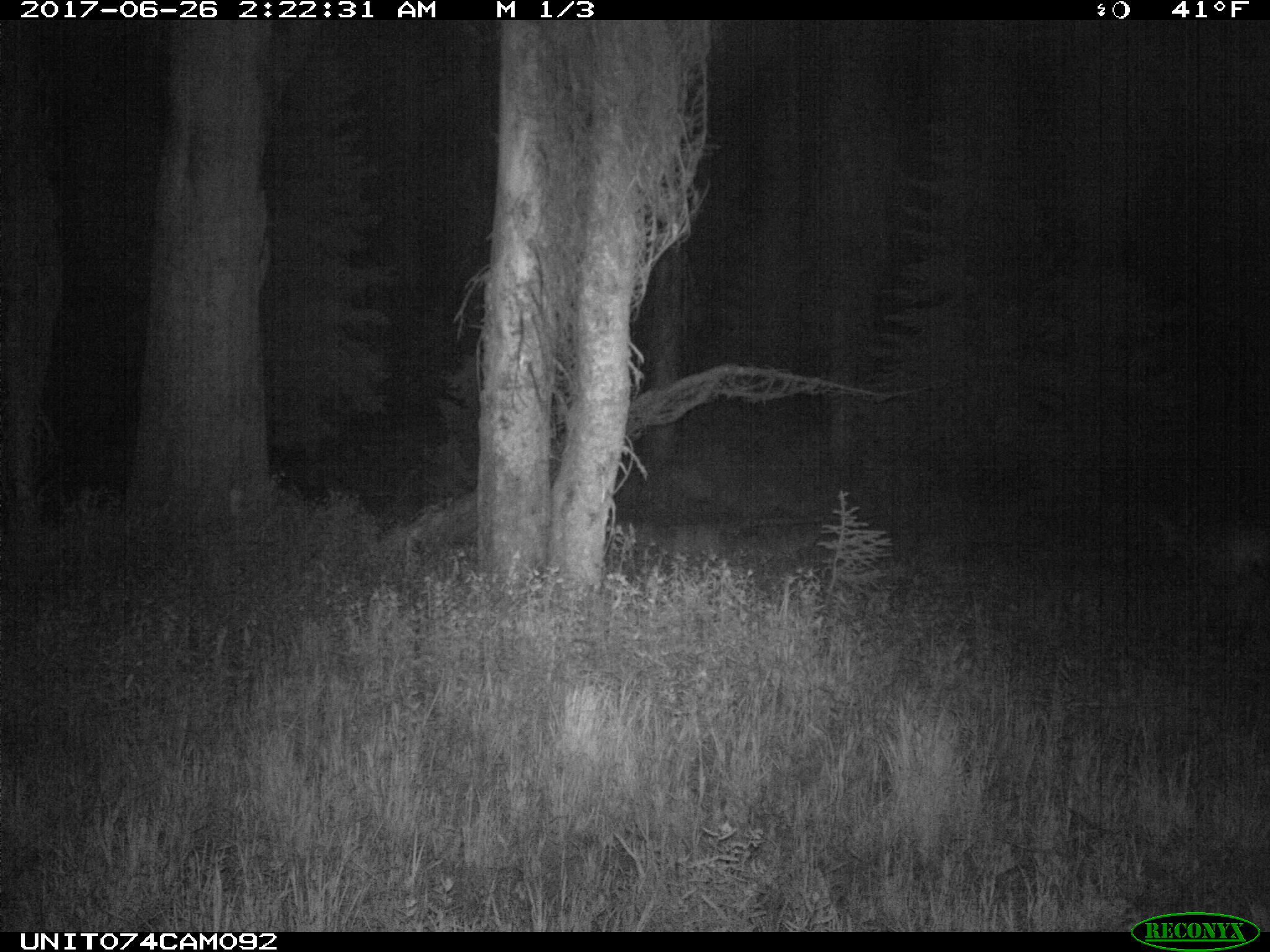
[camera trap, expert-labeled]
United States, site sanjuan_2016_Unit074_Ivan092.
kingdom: Animalia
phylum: Chordata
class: Mammalia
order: Artiodactyla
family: Cervidae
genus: Odocoileus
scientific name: Odocoileus hemionus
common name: mule deer